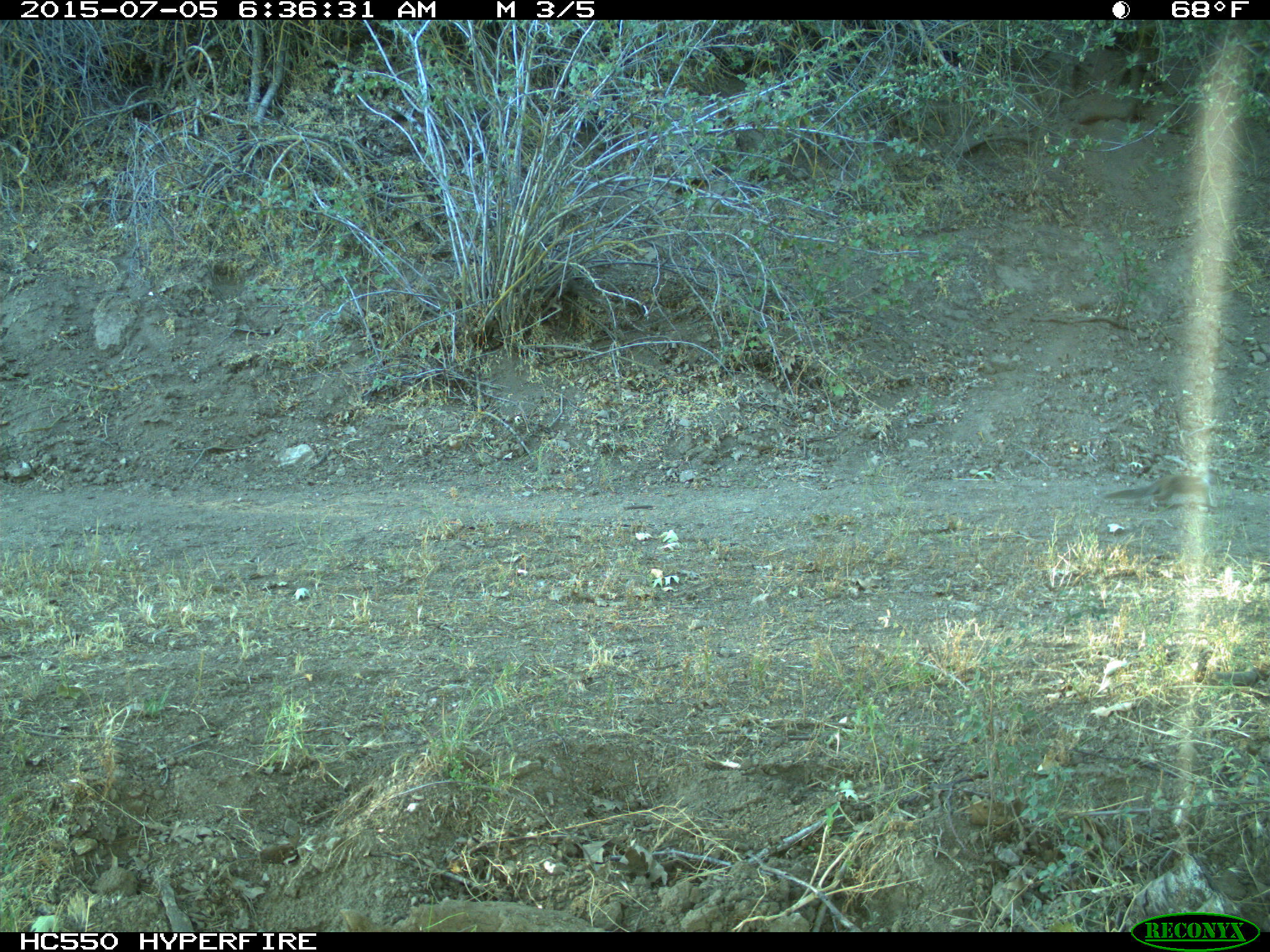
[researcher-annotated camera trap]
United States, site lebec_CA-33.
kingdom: Animalia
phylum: Chordata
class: Mammalia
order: Rodentia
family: Sciuridae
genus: Otospermophilus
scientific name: Otospermophilus beecheyi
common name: california ground squirrel